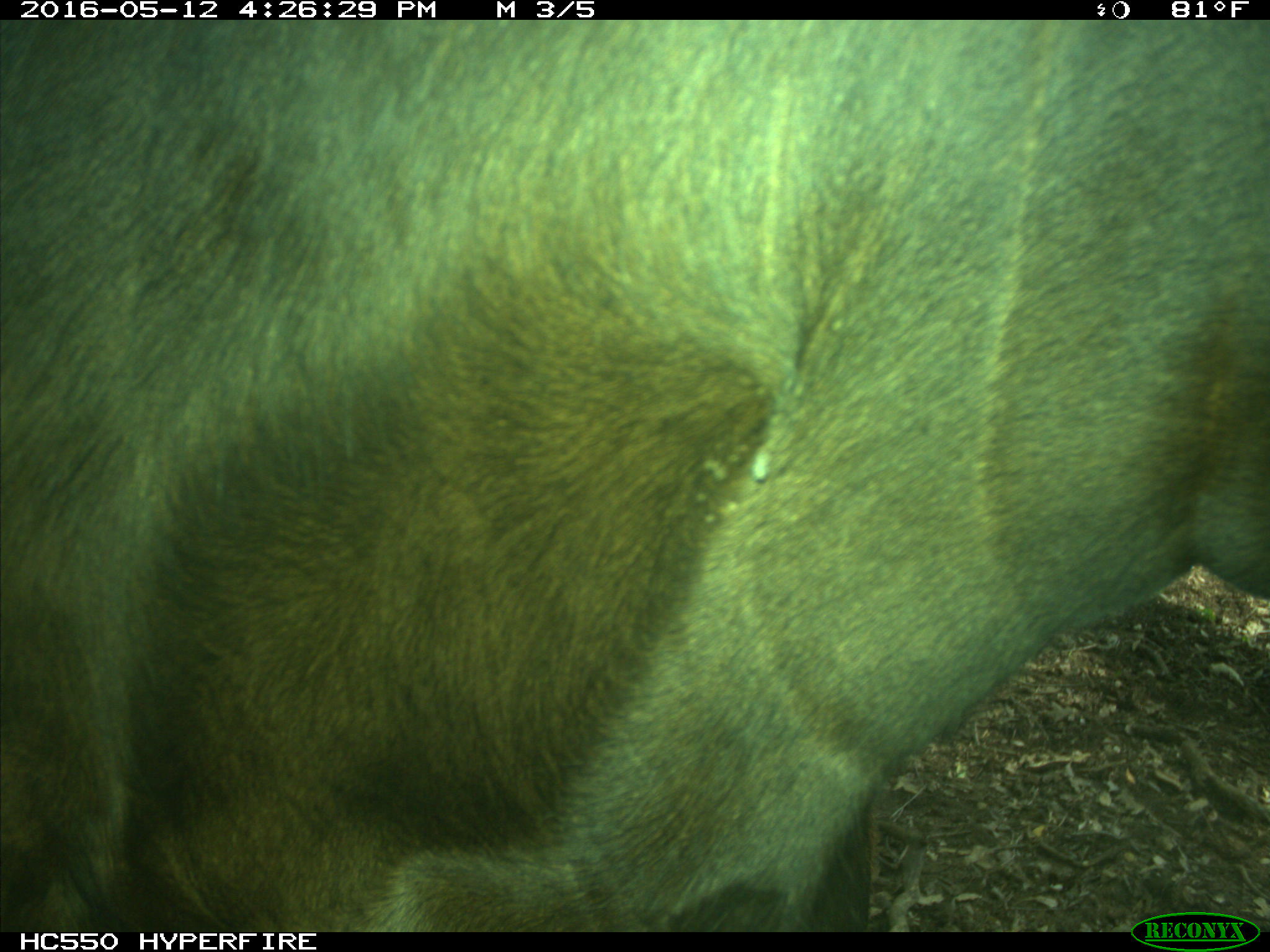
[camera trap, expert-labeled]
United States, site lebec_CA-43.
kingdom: Animalia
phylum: Chordata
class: Mammalia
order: Artiodactyla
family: Bovidae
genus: Bos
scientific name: Bos taurus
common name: domestic cow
Bos taurus (domestic cow).